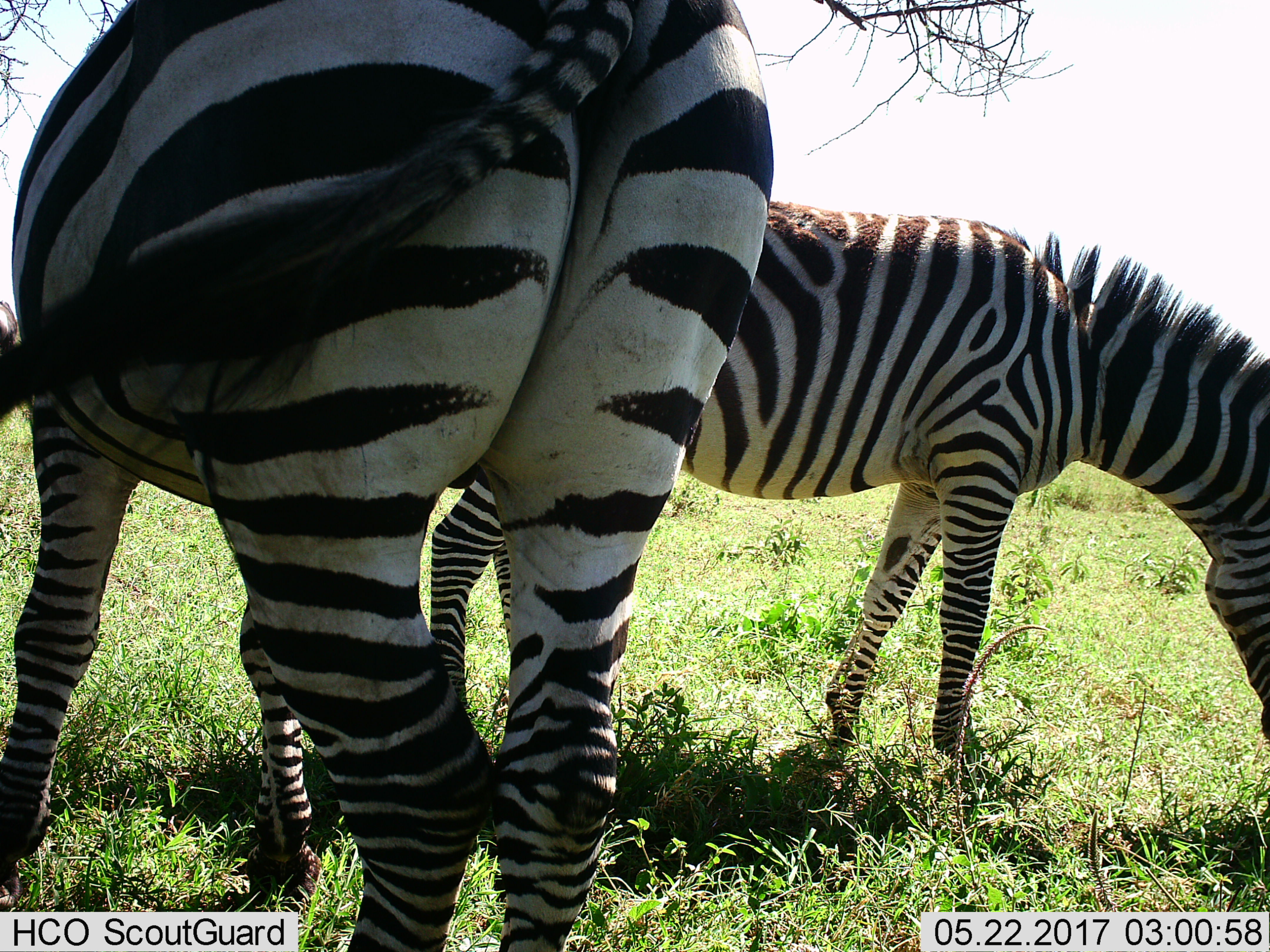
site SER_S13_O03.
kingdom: Animalia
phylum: Chordata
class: Mammalia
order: Perissodactyla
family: Equidae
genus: Equus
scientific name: Equus quagga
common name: plains zebra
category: zebraplains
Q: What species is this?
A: Zebraplains (plains zebra) (Equus quagga).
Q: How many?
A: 2.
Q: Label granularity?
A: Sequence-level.